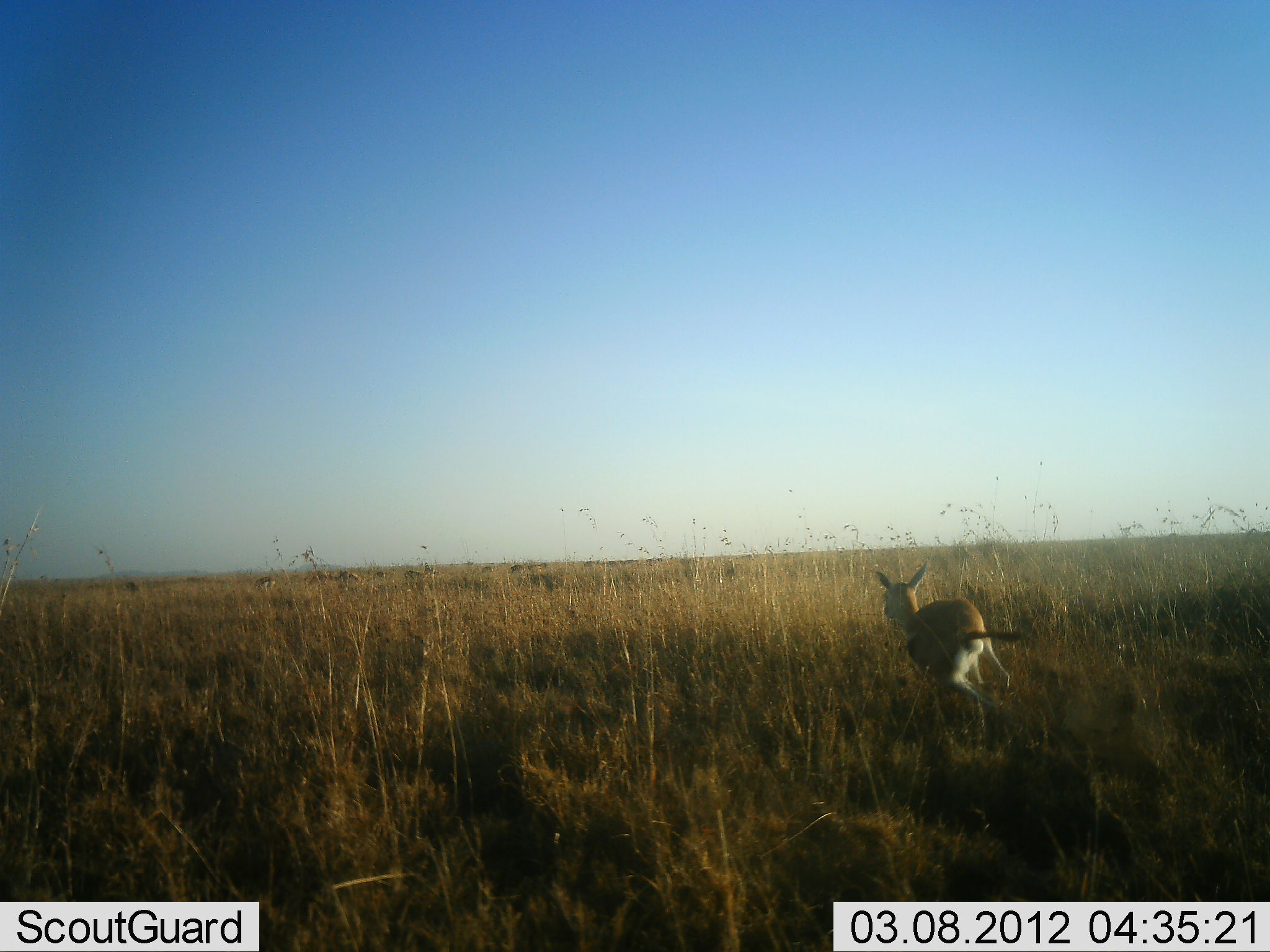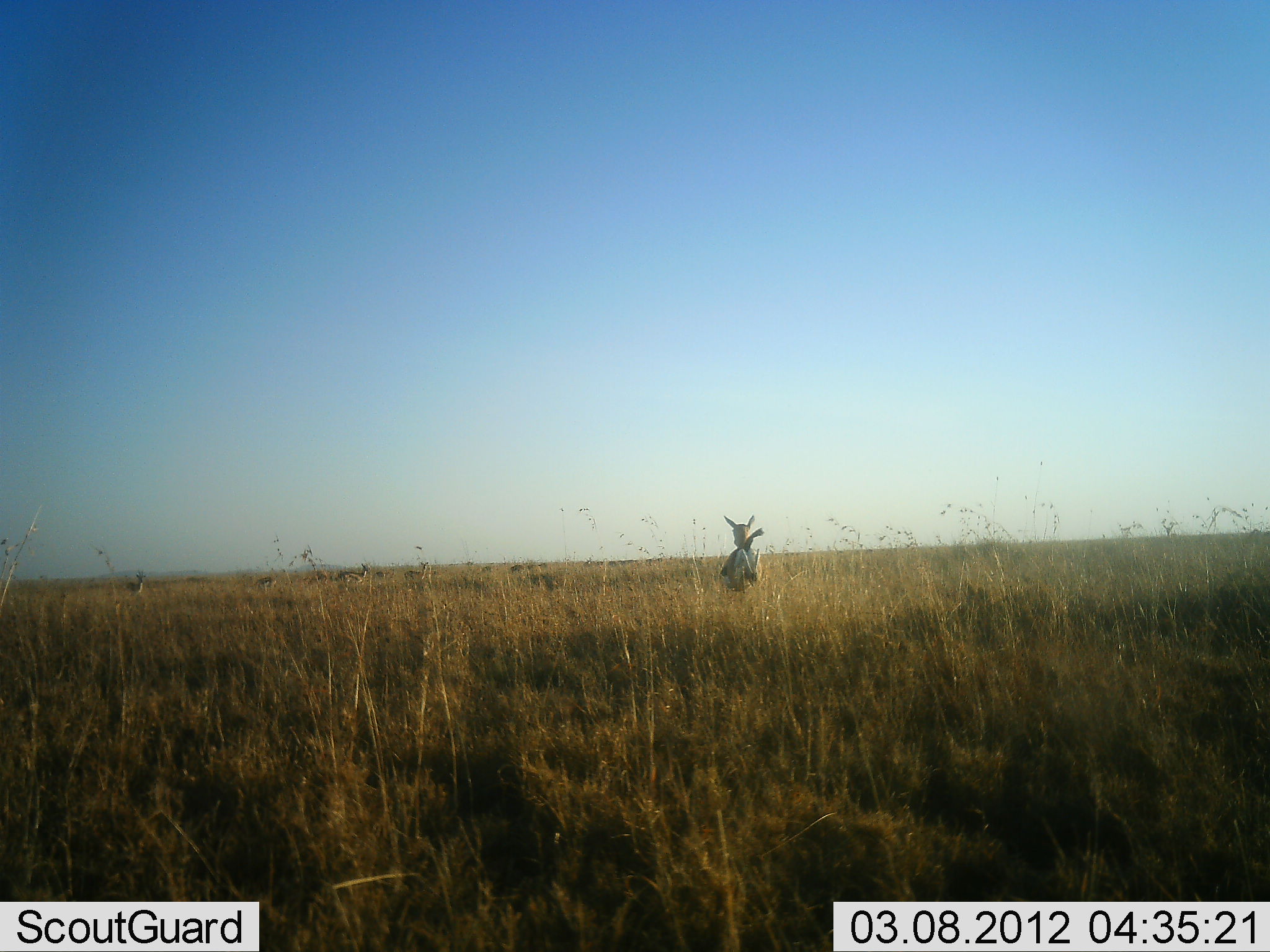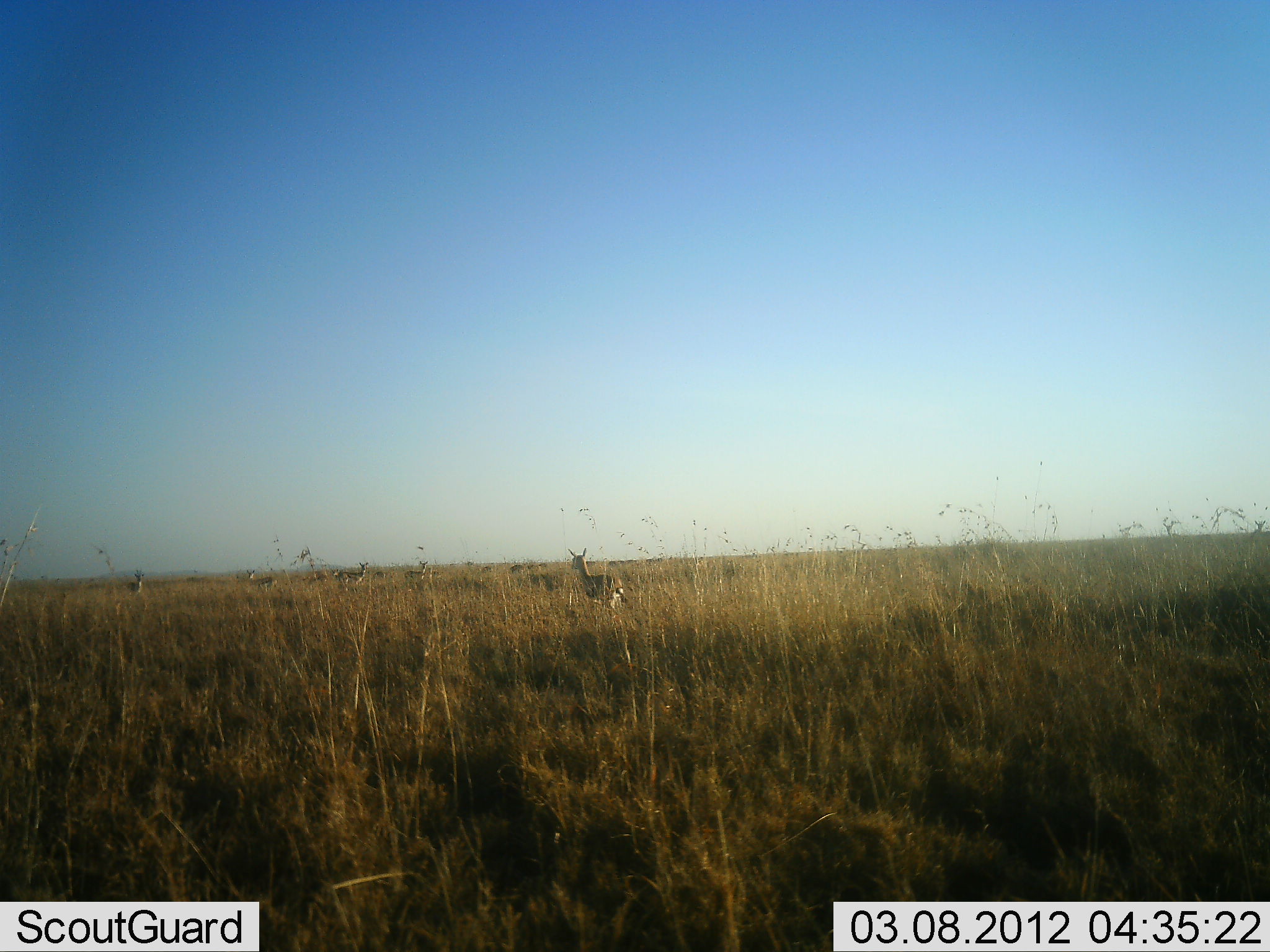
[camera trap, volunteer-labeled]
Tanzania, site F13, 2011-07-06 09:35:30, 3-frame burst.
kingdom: Animalia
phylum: Chordata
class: Mammalia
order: Artiodactyla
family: Bovidae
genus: Eudorcas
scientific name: Eudorcas thomsonii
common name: thomson's gazelle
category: gazellethomsons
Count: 1.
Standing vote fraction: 38%.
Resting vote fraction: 8%.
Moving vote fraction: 100%.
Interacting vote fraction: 0%.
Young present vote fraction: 15%.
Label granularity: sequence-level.